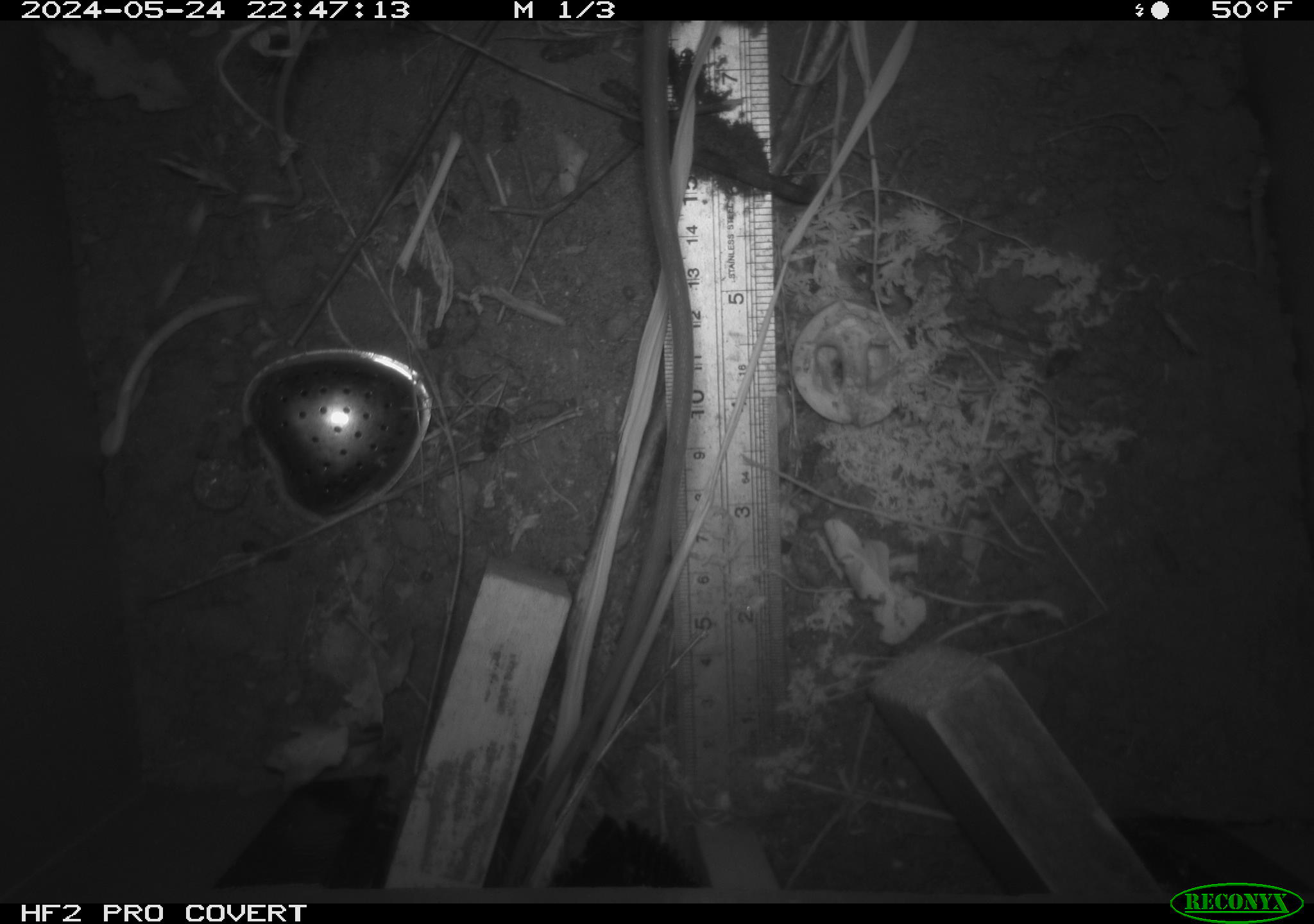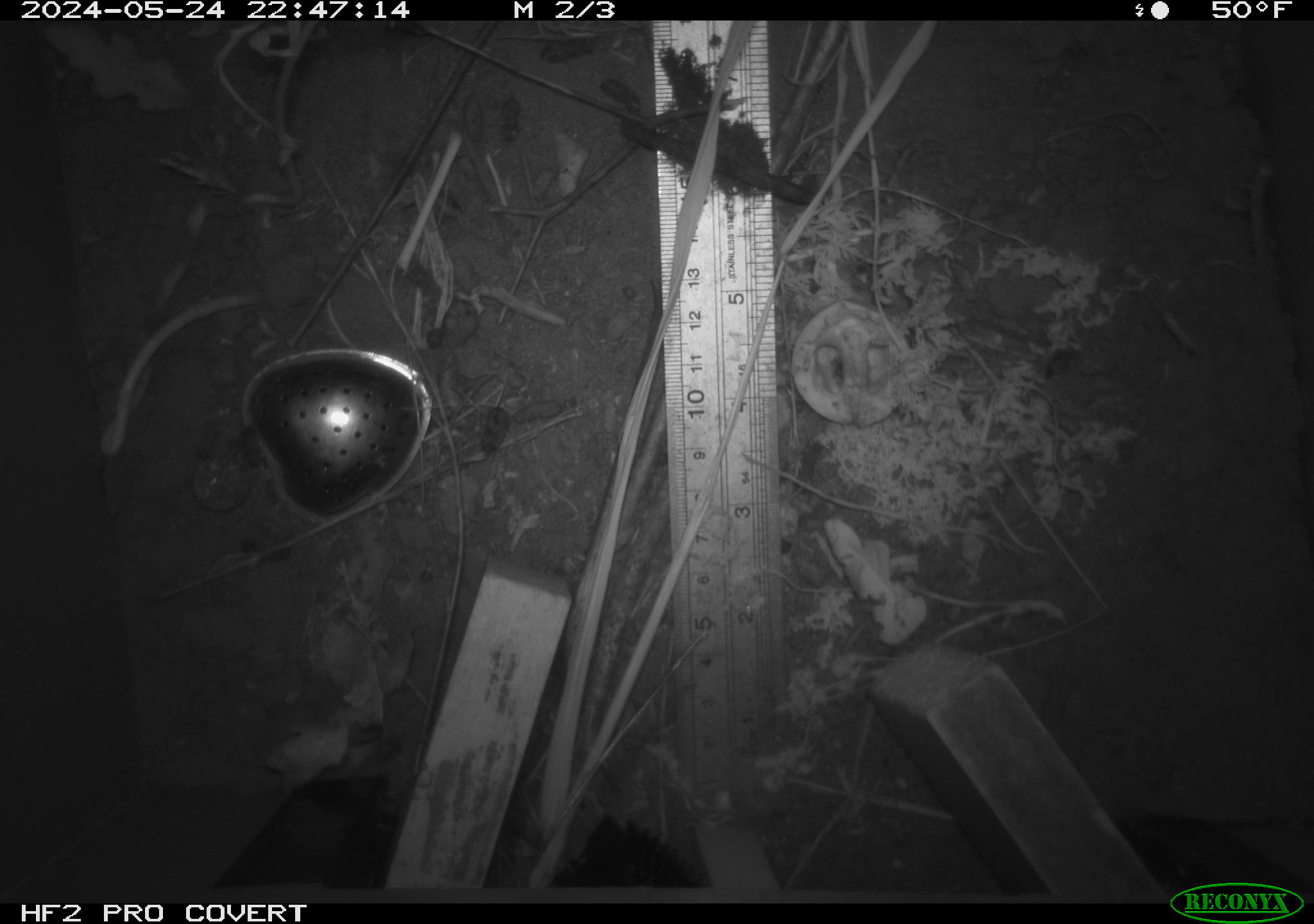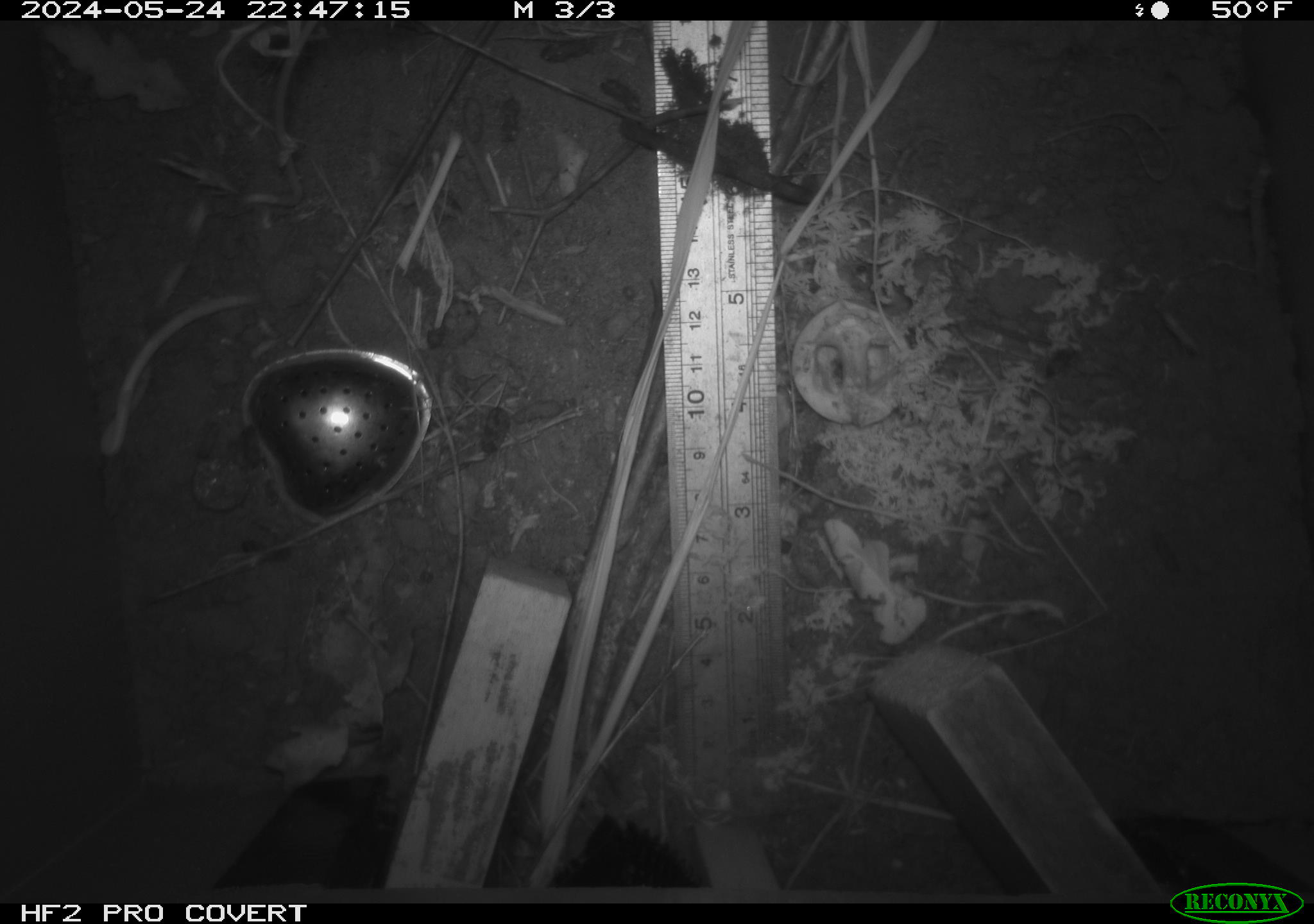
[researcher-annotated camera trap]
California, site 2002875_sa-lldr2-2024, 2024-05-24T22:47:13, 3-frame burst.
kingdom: Animalia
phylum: Chordata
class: Mammalia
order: Rodentia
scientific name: Rodentia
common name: rodent